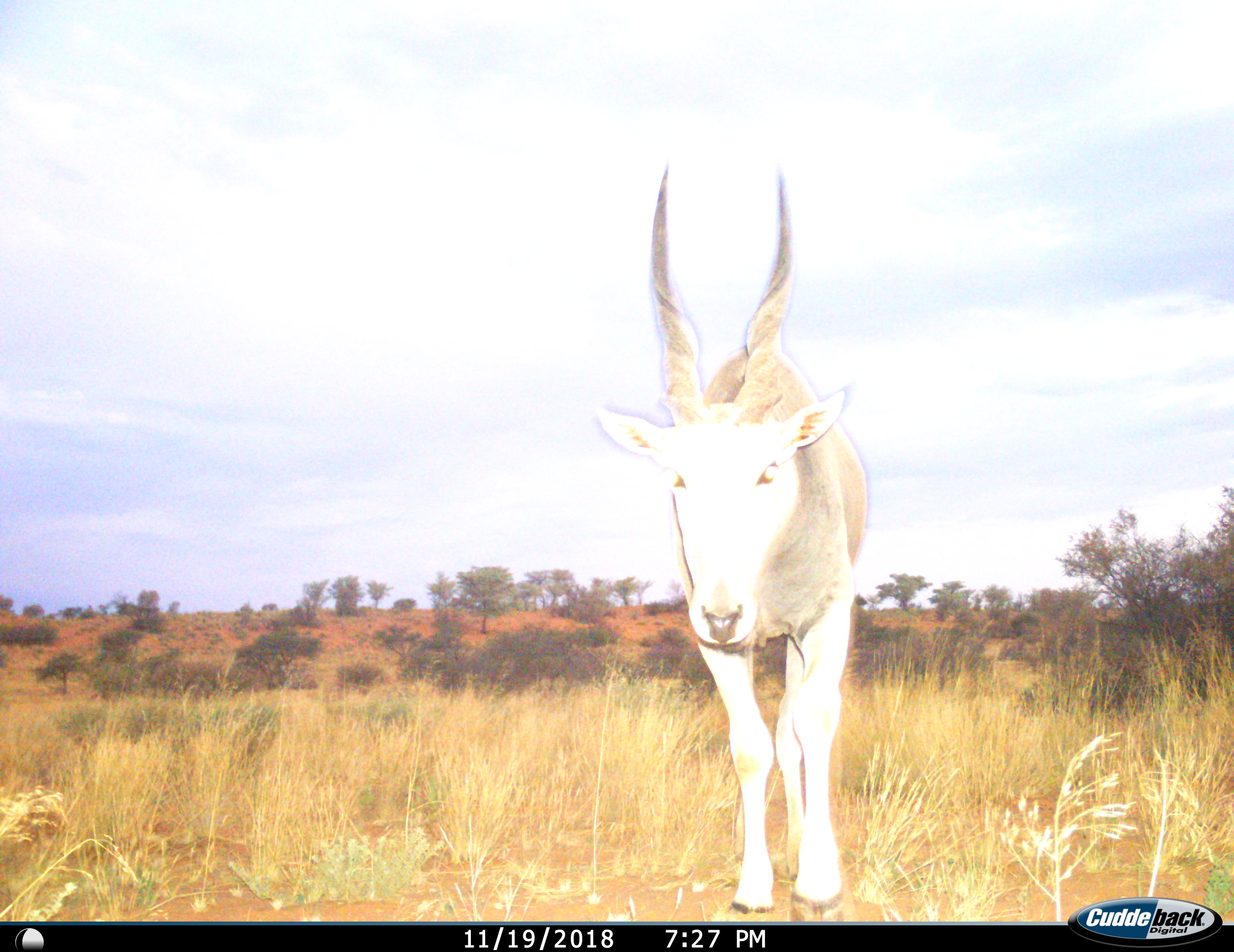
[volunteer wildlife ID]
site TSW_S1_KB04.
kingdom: Animalia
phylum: Chordata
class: Mammalia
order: Artiodactyla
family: Bovidae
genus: Tragelaphus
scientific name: Tragelaphus oryx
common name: eland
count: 1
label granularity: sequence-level